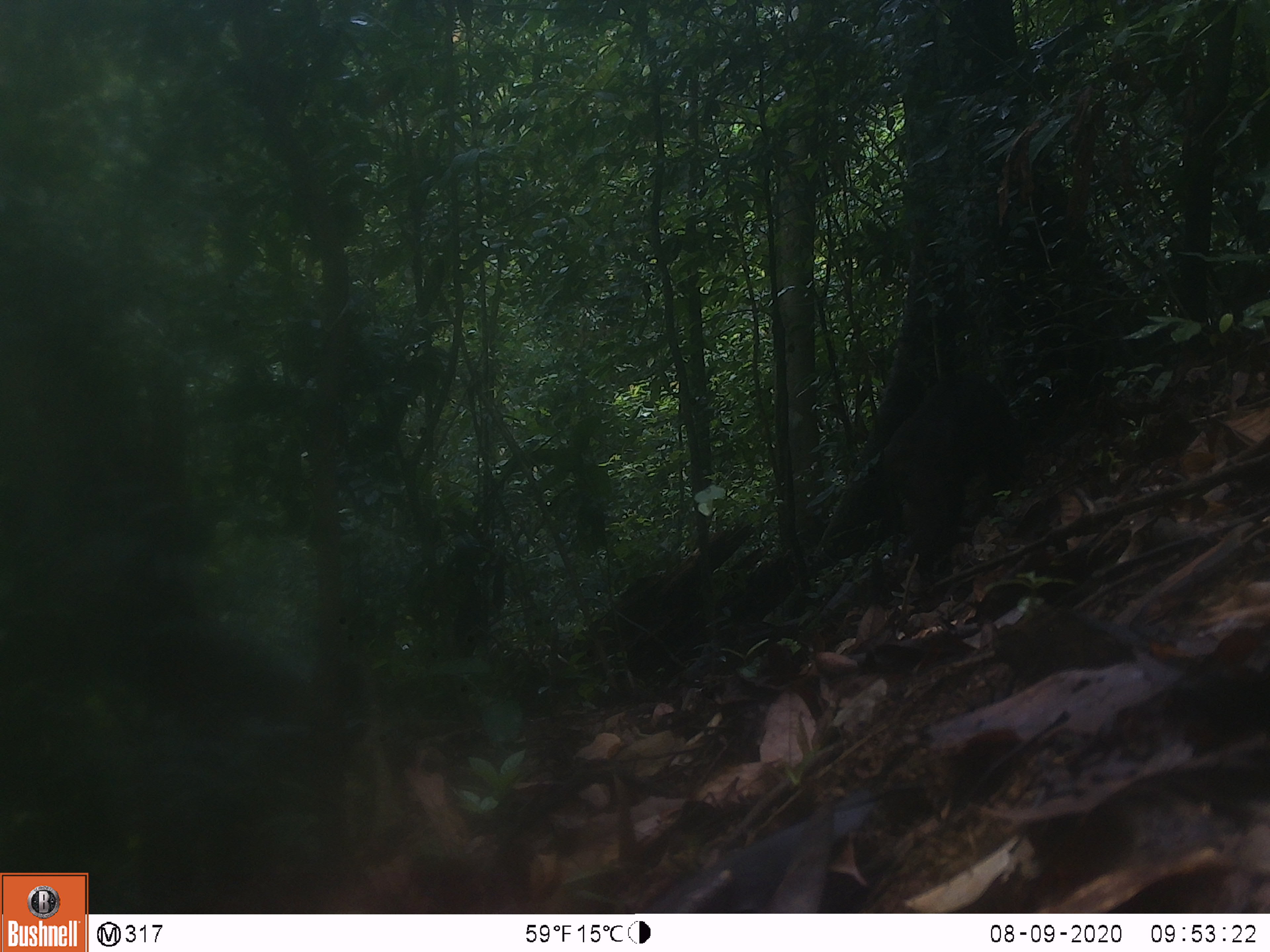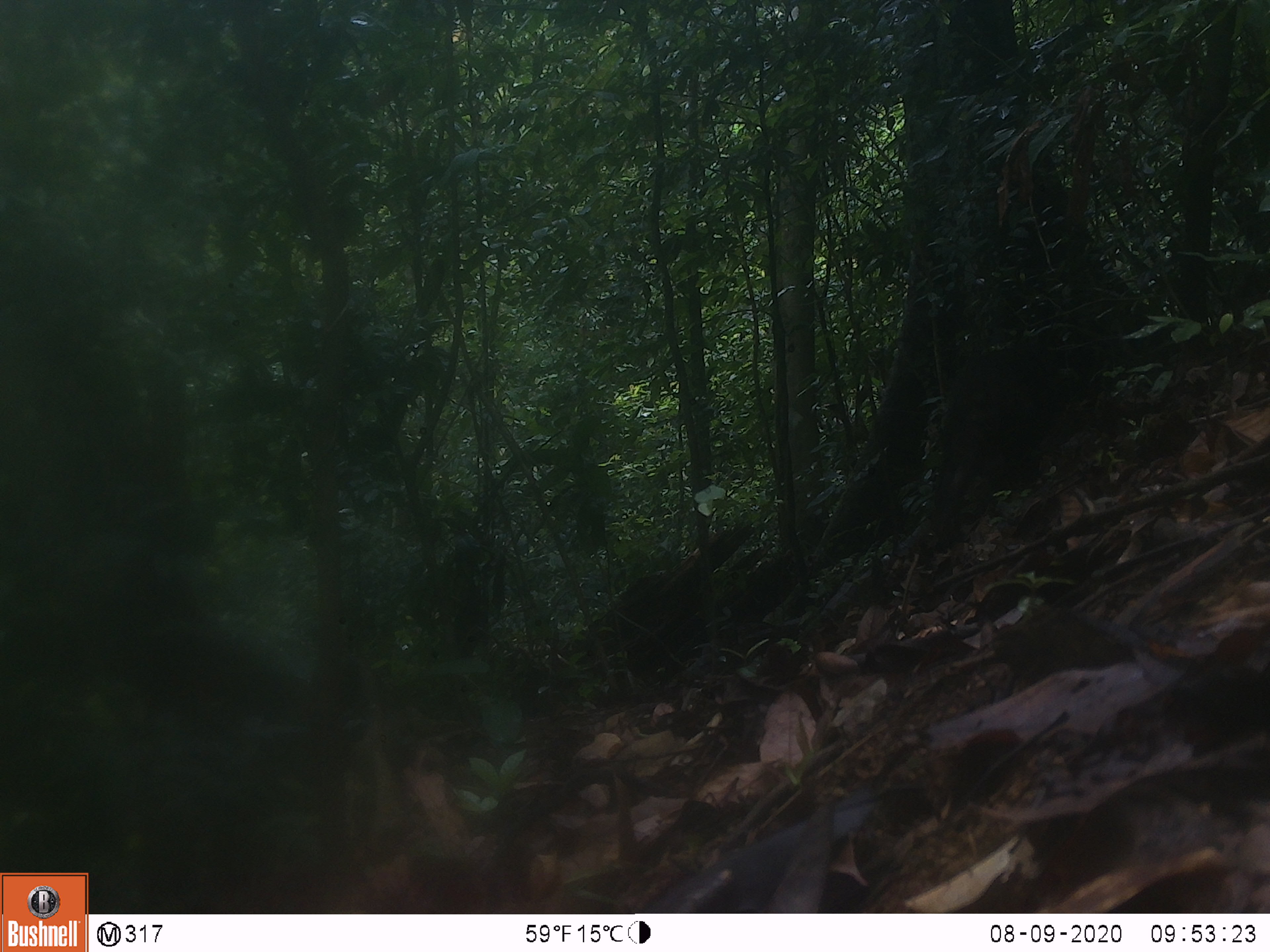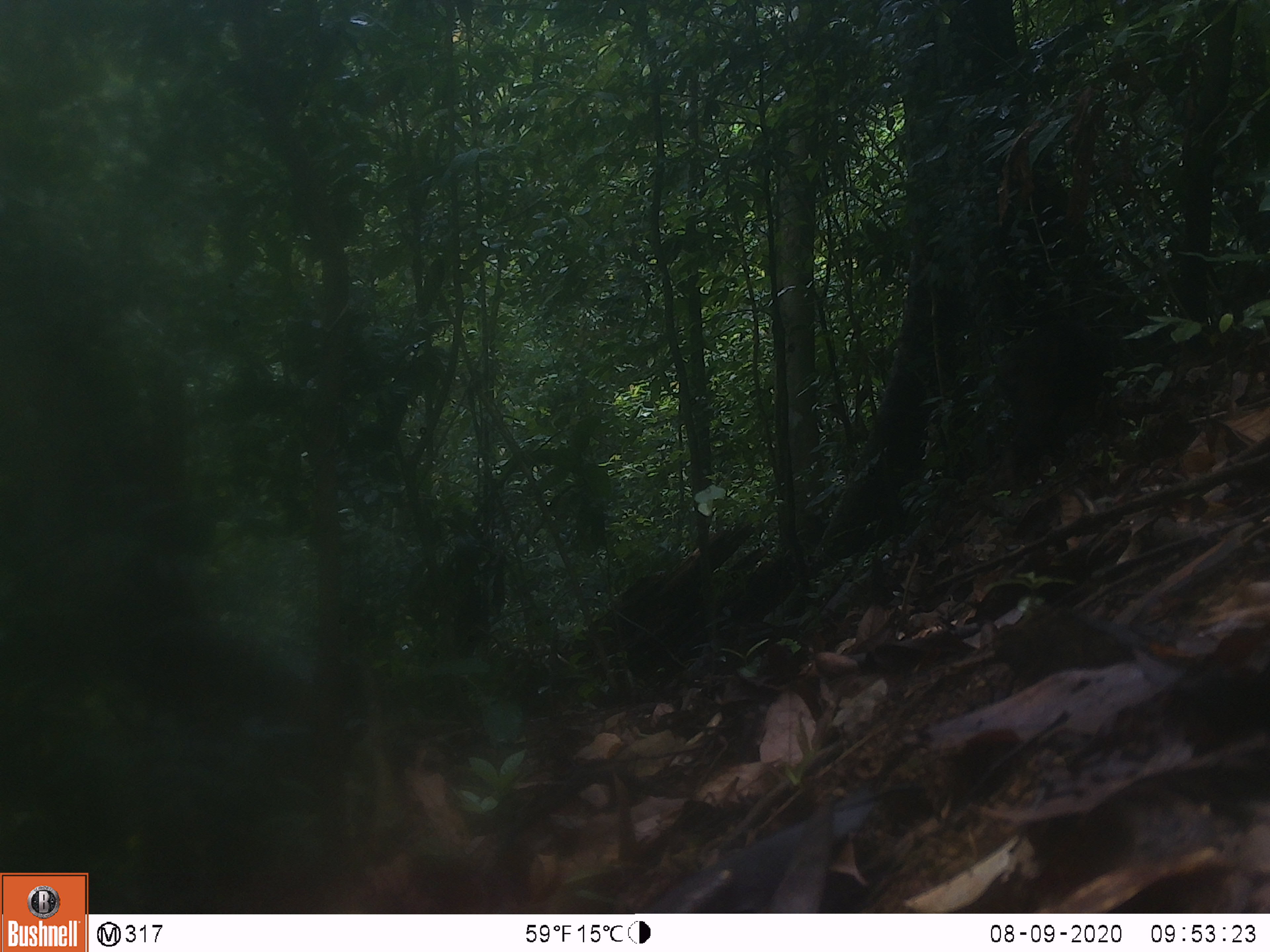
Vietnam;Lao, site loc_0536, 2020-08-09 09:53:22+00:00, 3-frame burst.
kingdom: Animalia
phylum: Chordata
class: Mammalia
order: Primates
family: Cercopithecidae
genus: Macaca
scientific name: Macaca arctoides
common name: stump-tailed macaque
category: stump tailed macaque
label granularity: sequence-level